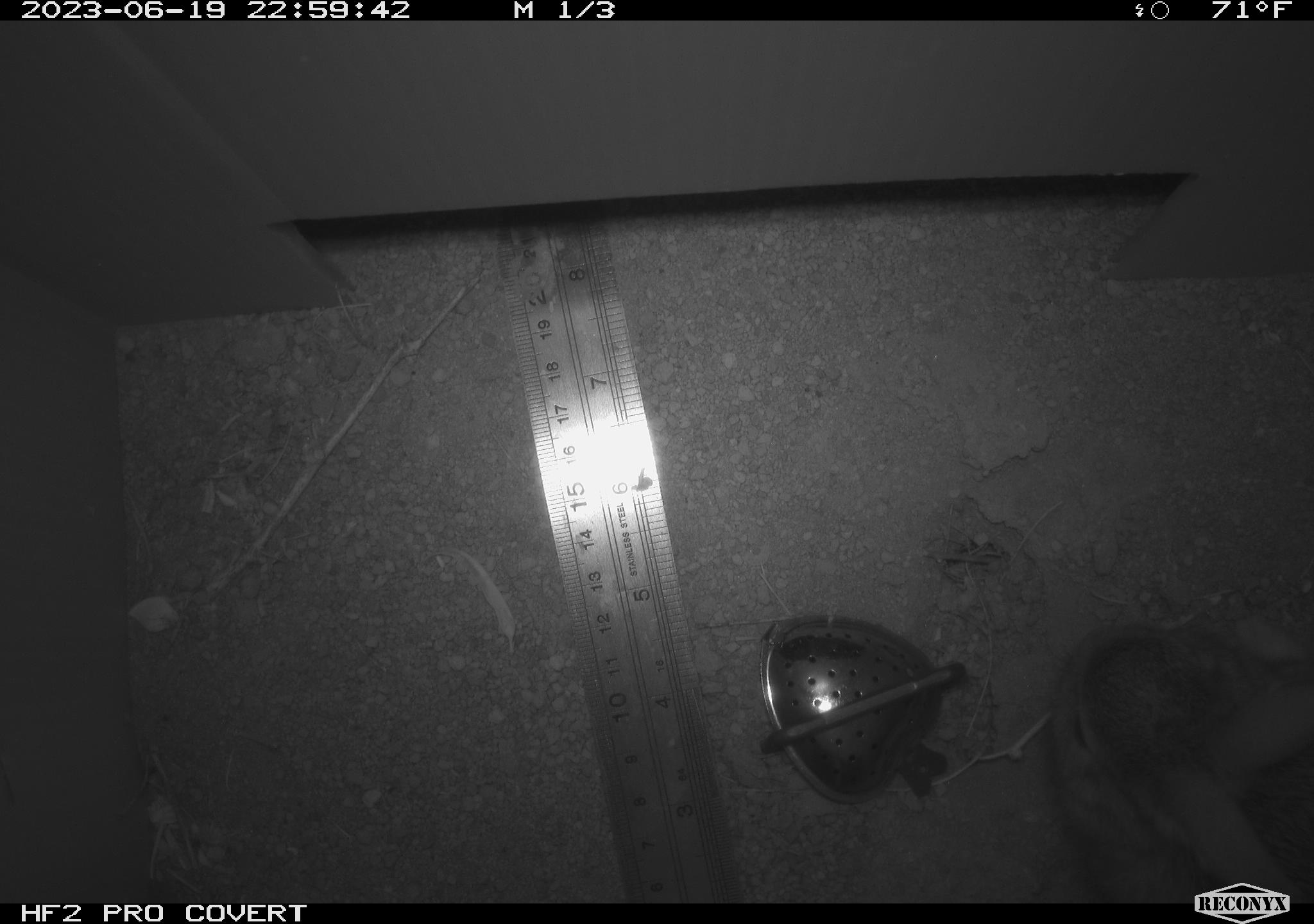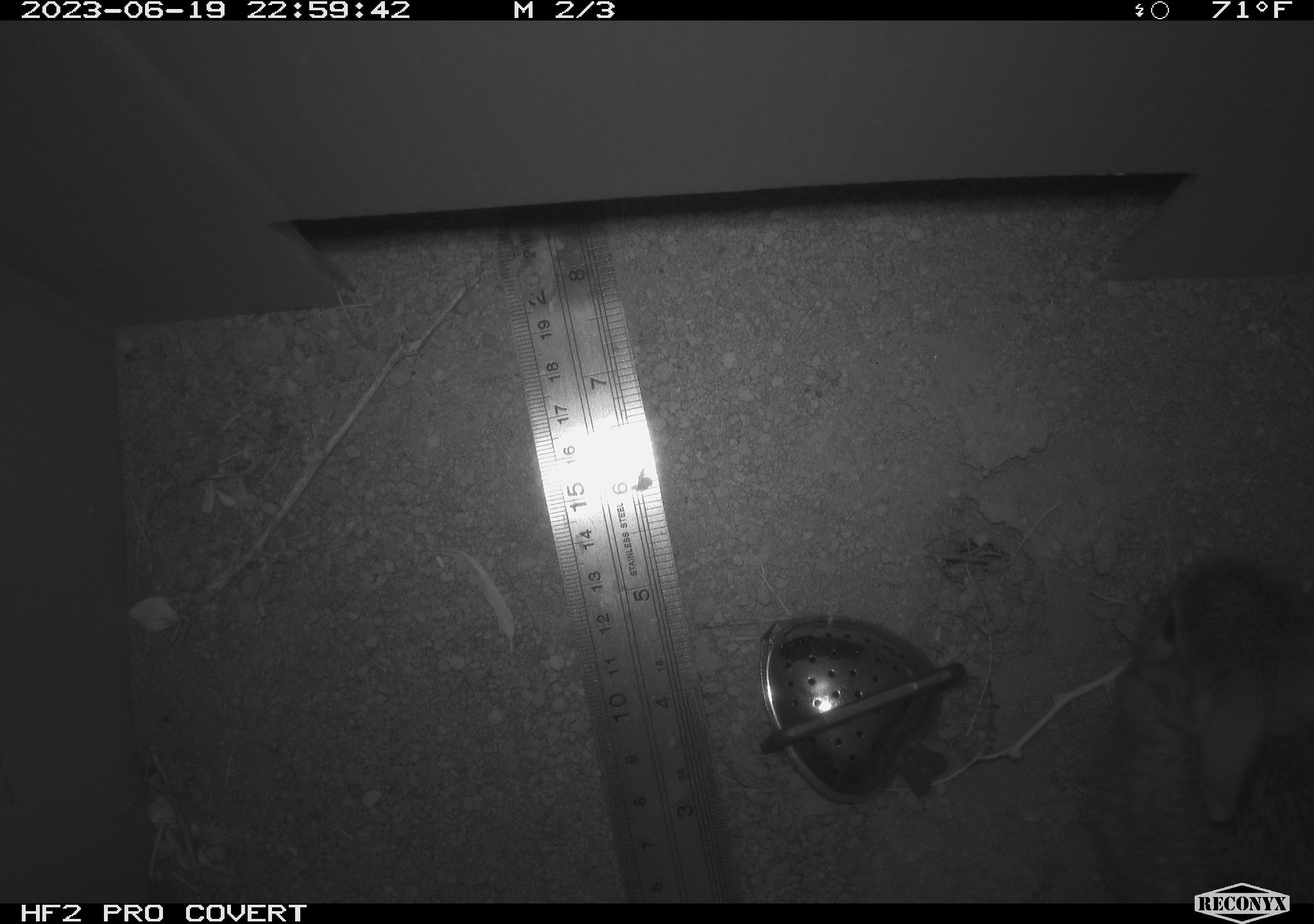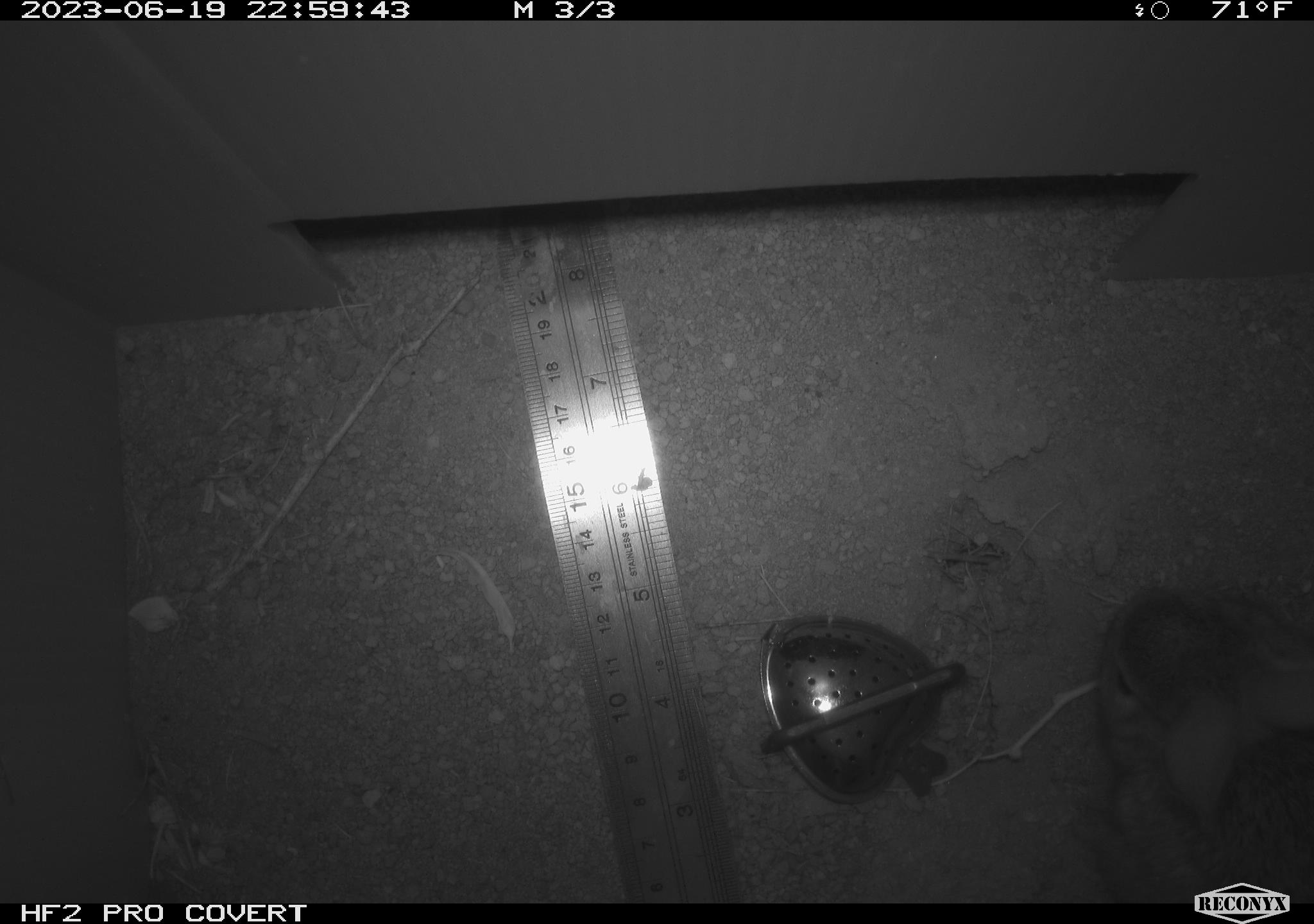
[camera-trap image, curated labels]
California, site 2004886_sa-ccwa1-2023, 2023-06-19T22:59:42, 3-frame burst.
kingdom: Animalia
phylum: Chordata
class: Mammalia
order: Lagomorpha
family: Leporidae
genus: Sylvilagus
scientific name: Sylvilagus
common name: cottontail rabbits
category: sylvilagus species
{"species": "sylvilagus species (cottontail rabbits) (Sylvilagus)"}